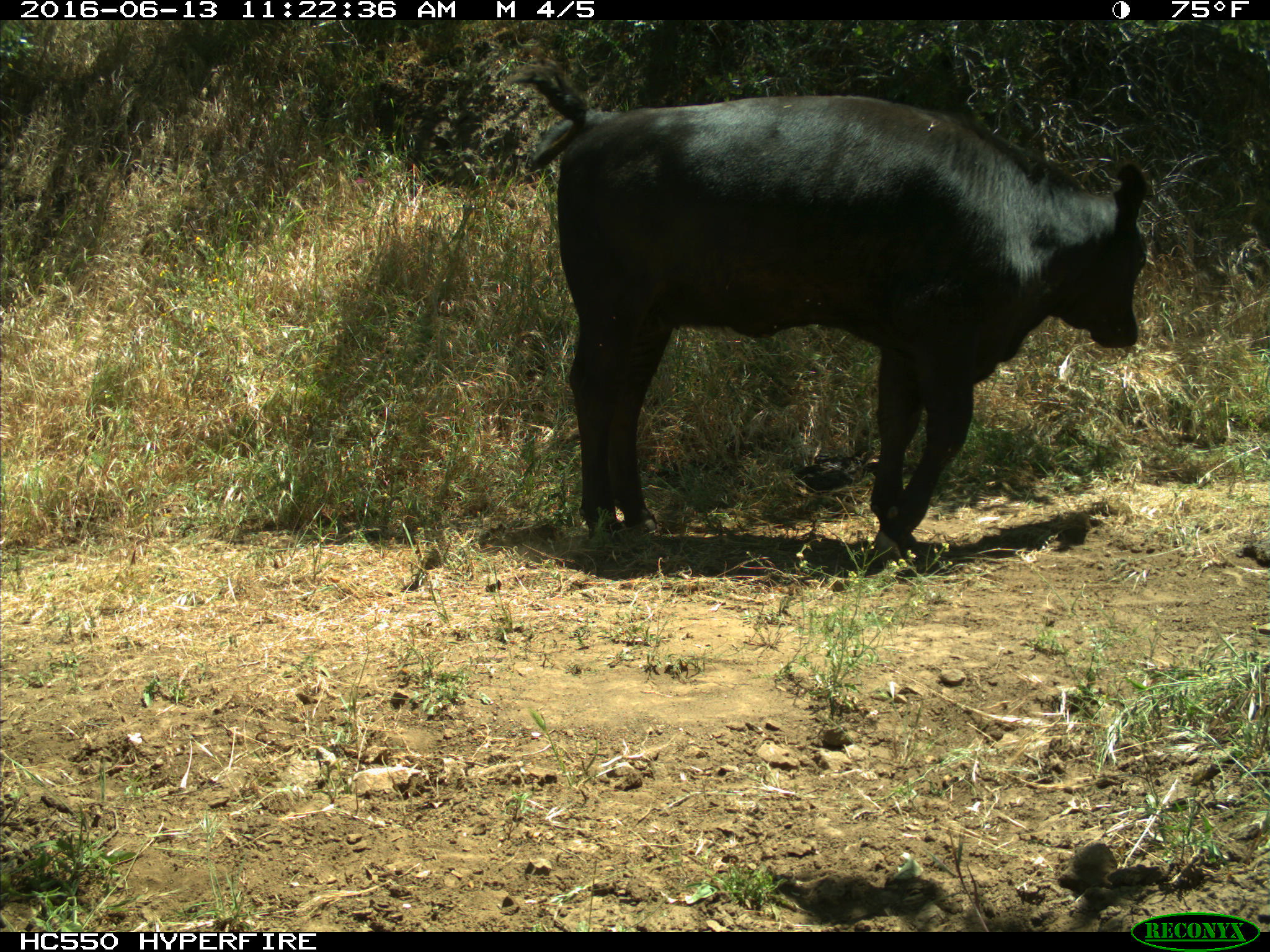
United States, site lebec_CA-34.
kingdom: Animalia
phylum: Chordata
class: Mammalia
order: Artiodactyla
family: Bovidae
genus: Bos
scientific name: Bos taurus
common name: domestic cow